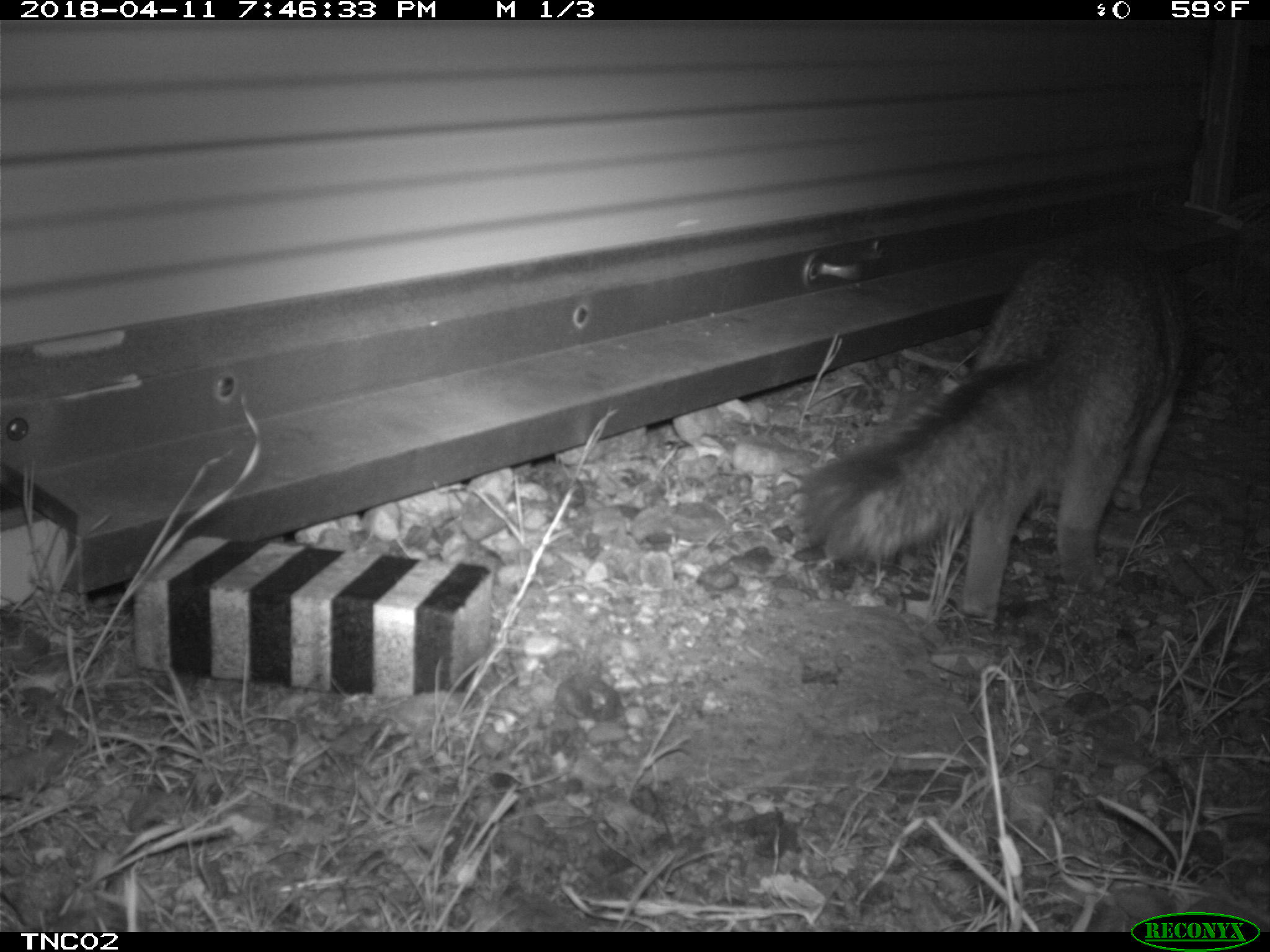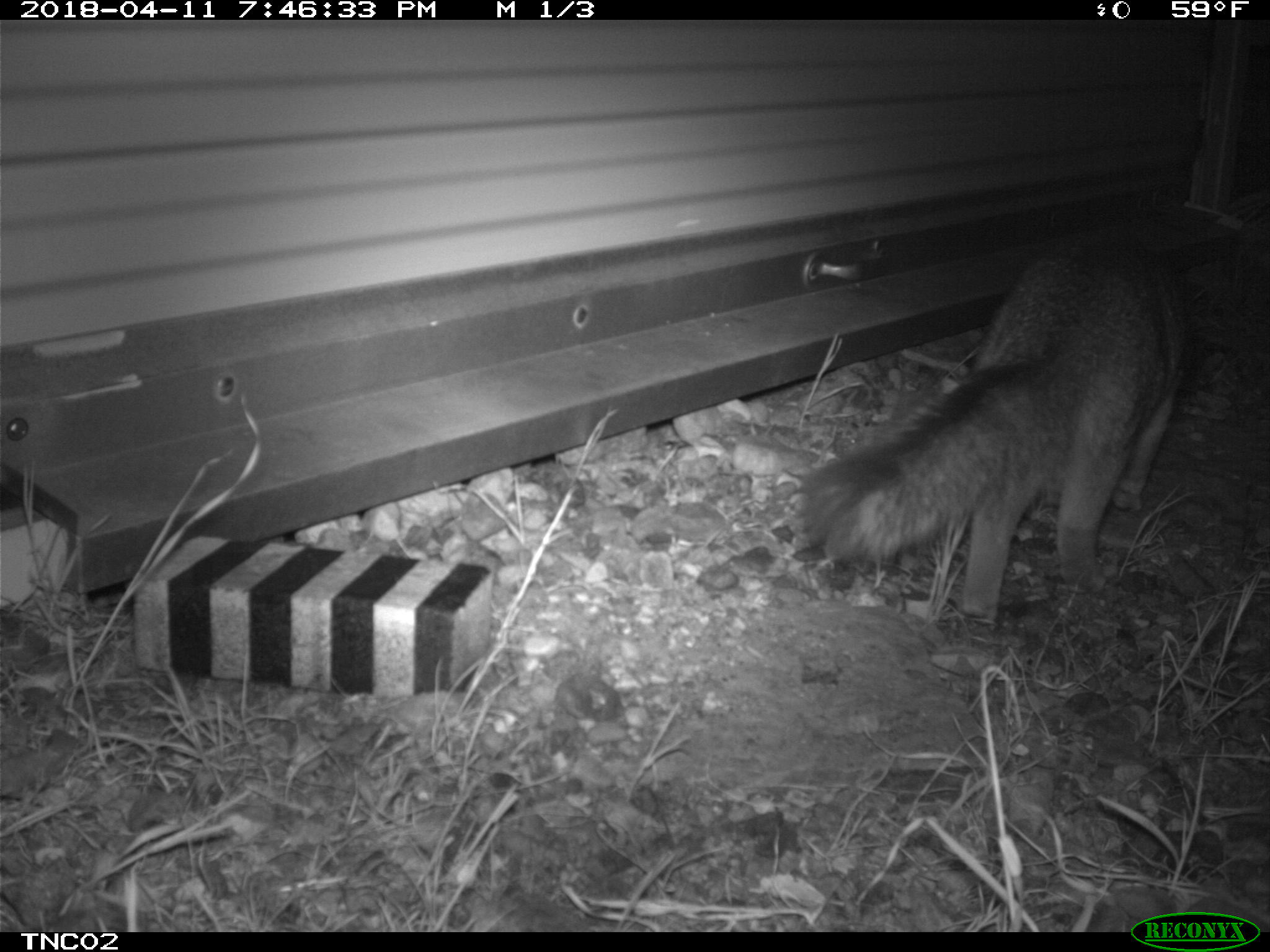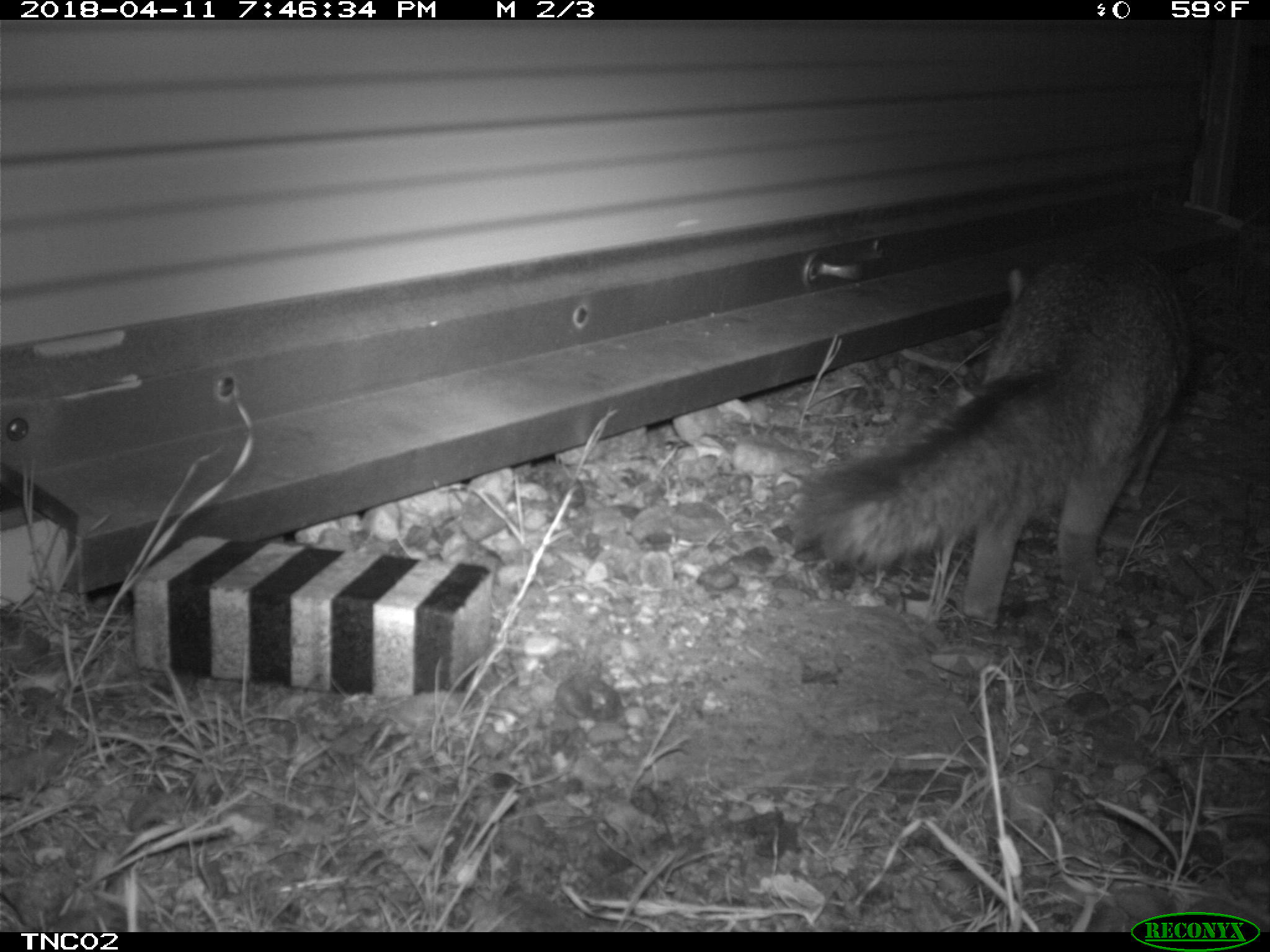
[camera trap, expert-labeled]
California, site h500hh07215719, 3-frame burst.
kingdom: Animalia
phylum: Chordata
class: Mammalia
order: Carnivora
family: Canidae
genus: Urocyon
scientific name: Urocyon littoralis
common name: island fox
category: fox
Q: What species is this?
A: Fox (island fox) (Urocyon littoralis).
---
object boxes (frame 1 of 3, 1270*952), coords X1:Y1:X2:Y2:
fox: 798:233:1205:632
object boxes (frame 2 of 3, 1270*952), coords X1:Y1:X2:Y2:
fox: 800:233:1208:634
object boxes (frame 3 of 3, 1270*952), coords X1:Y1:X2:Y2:
fox: 789:237:1192:634